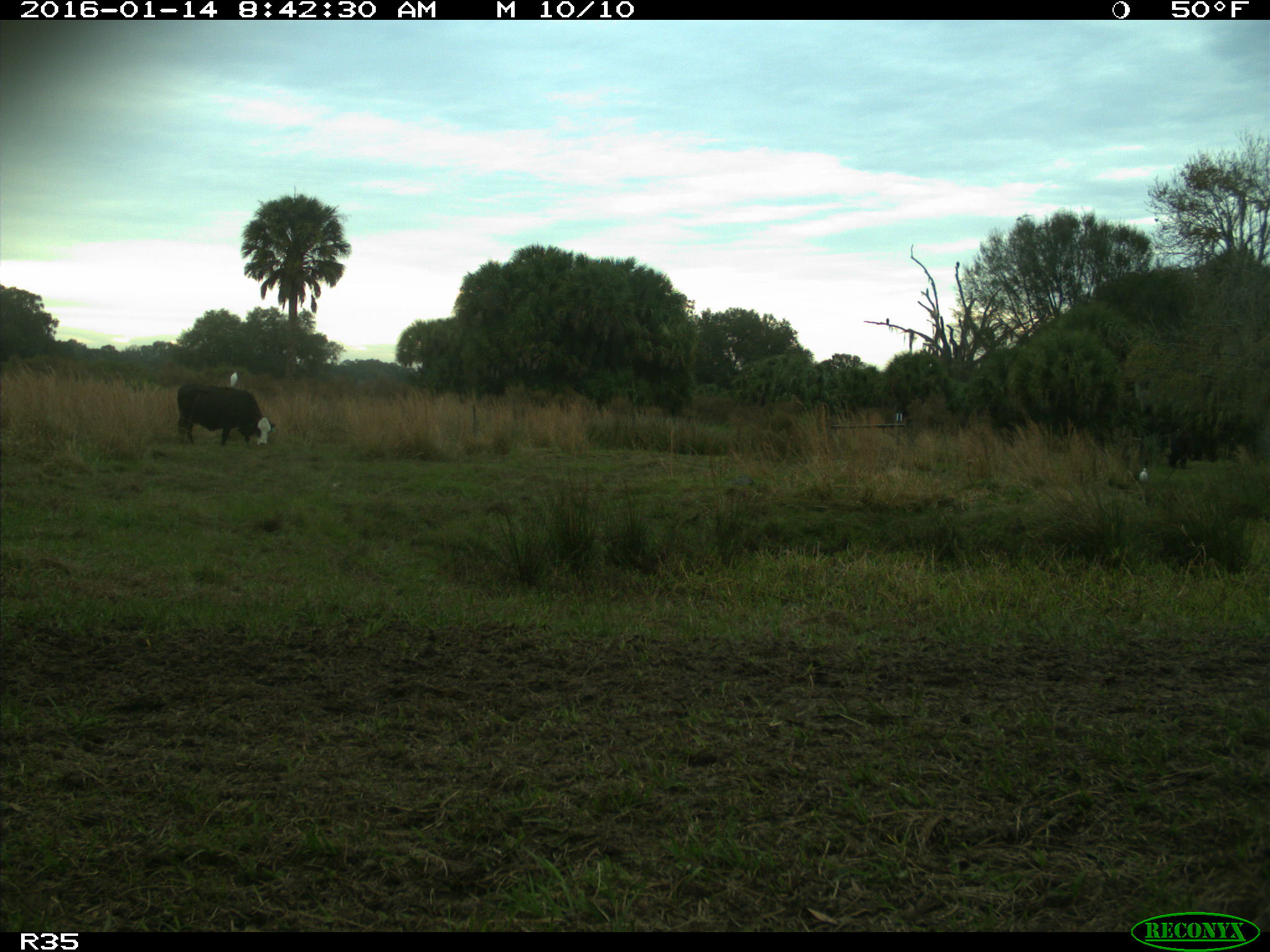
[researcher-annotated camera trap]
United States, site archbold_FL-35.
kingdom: Animalia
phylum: Chordata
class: Mammalia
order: Artiodactyla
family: Bovidae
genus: Bos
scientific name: Bos taurus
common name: domestic cow